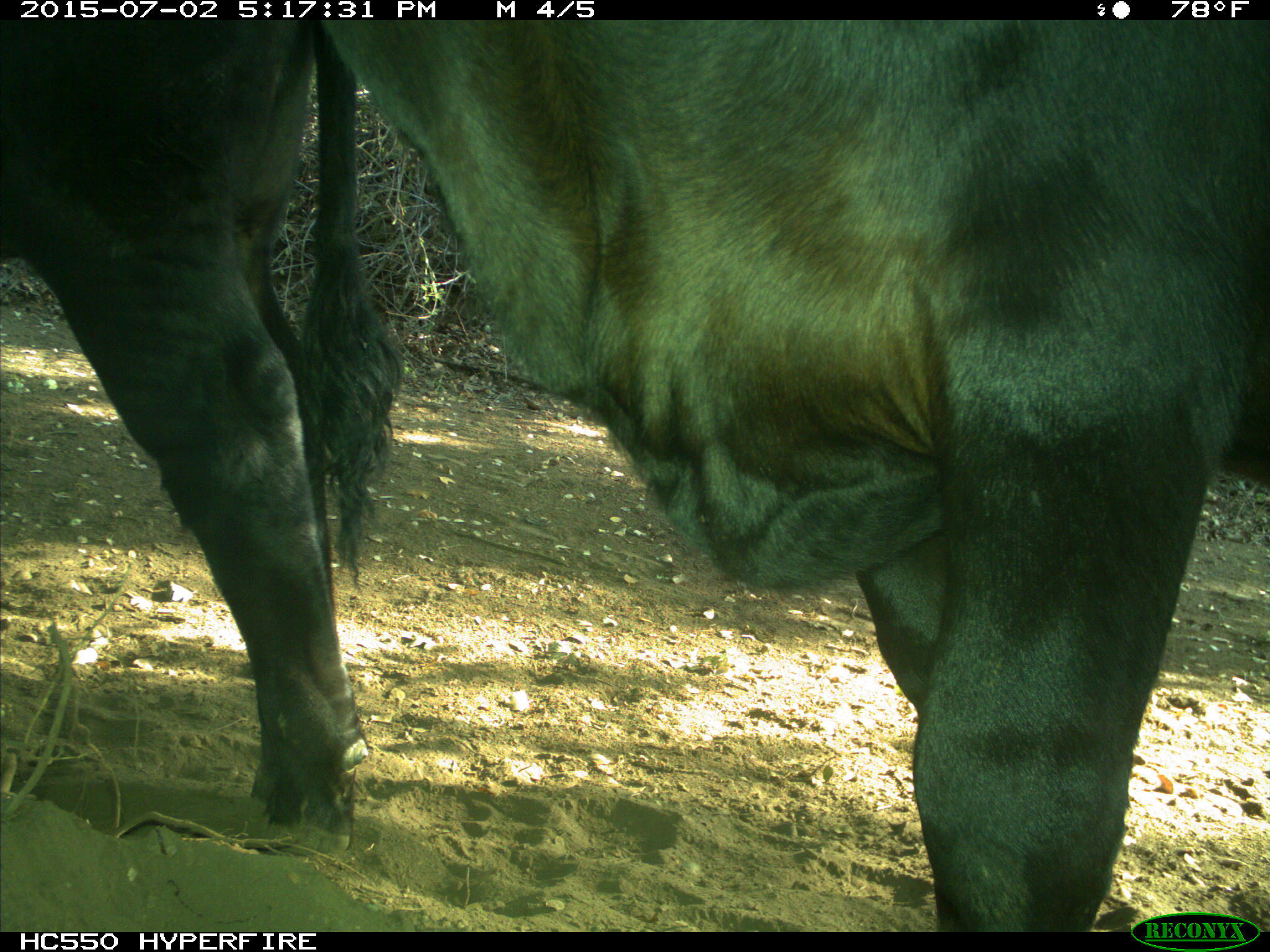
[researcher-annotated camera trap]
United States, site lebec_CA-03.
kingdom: Animalia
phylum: Chordata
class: Mammalia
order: Artiodactyla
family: Bovidae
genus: Bos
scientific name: Bos taurus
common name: domestic cow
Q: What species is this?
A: Bos taurus (domestic cow).